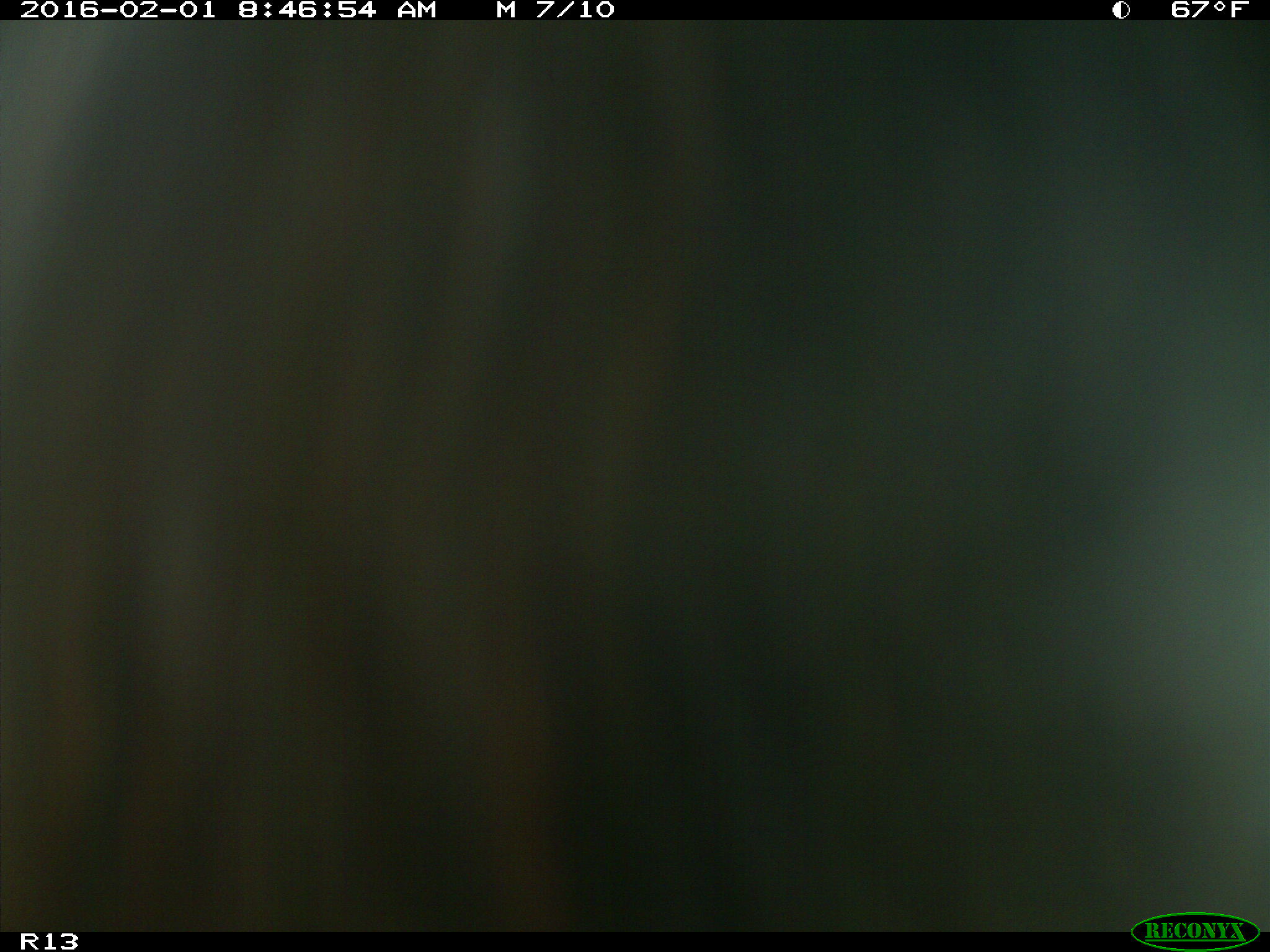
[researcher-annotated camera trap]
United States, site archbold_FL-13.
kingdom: Animalia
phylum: Chordata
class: Mammalia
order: Artiodactyla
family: Bovidae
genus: Bos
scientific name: Bos taurus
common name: domestic cow